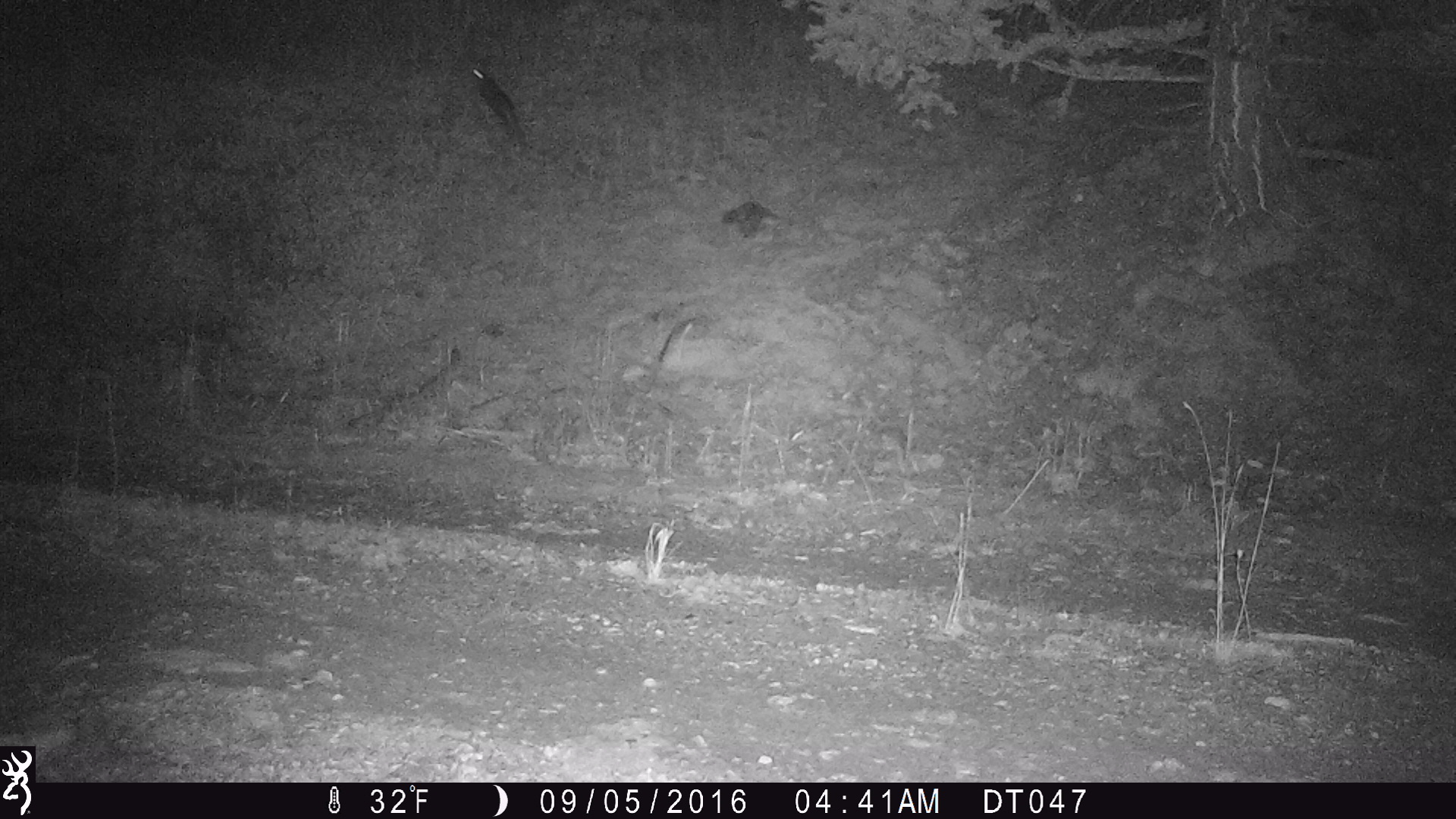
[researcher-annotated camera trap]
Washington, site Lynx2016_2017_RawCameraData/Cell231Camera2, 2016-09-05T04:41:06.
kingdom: Animalia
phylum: Chordata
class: Mammalia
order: Lagomorpha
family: Leporidae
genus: Lepus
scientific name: Lepus americanus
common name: snowshoe hare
Lepus americanus (snowshoe hare). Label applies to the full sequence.